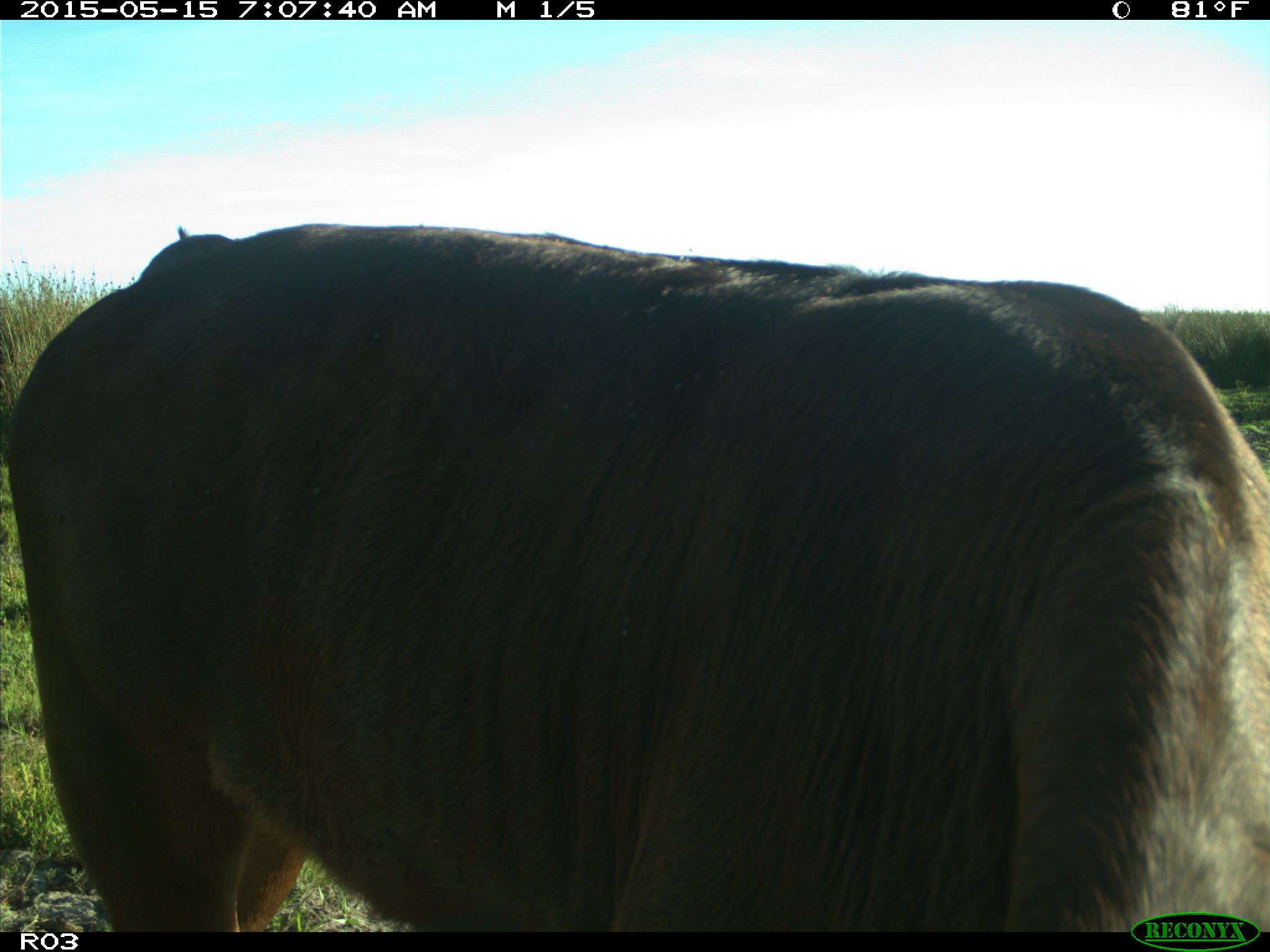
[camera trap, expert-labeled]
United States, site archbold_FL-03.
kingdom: Animalia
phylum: Chordata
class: Mammalia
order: Artiodactyla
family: Bovidae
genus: Bos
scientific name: Bos taurus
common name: domestic cow